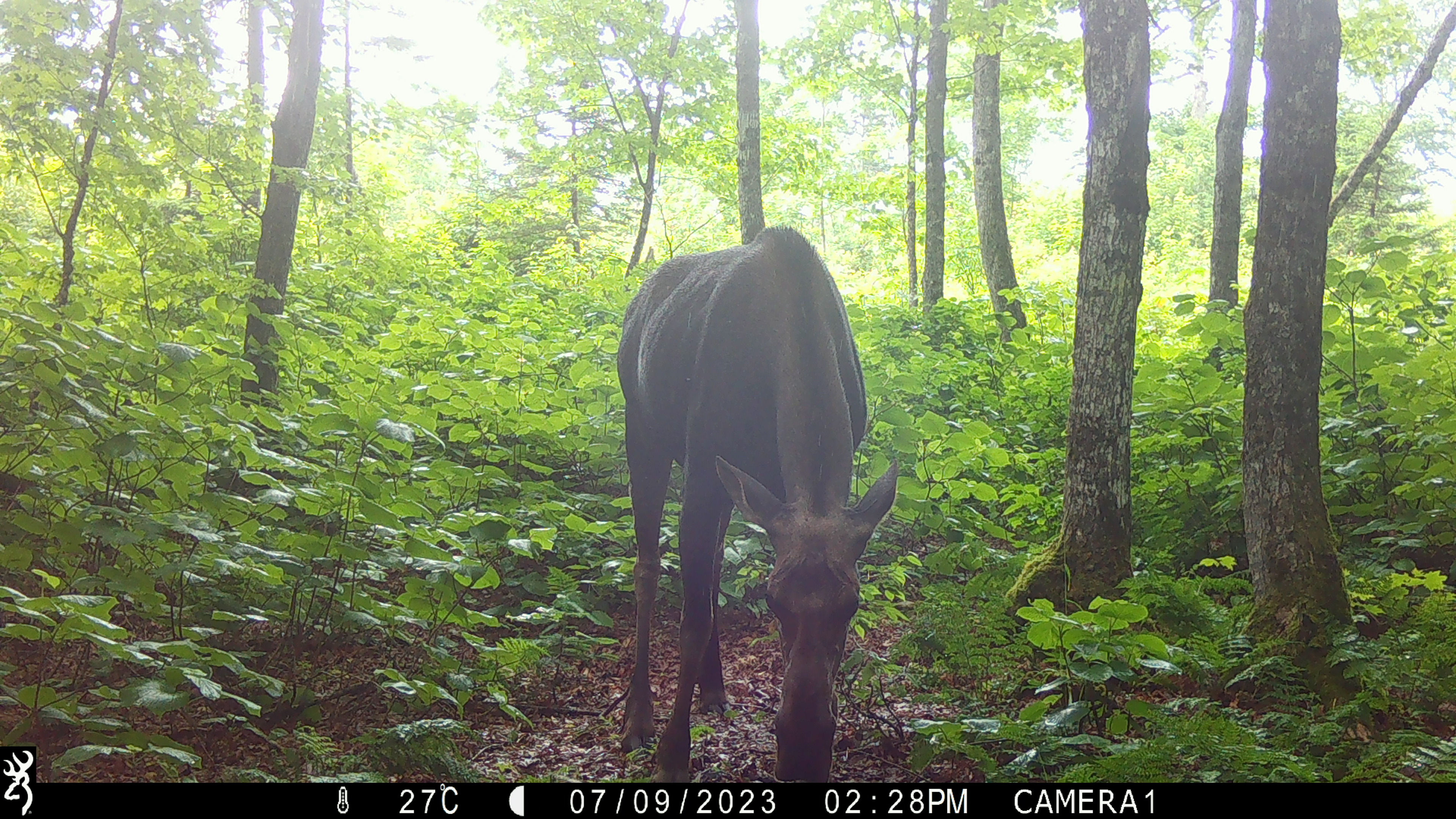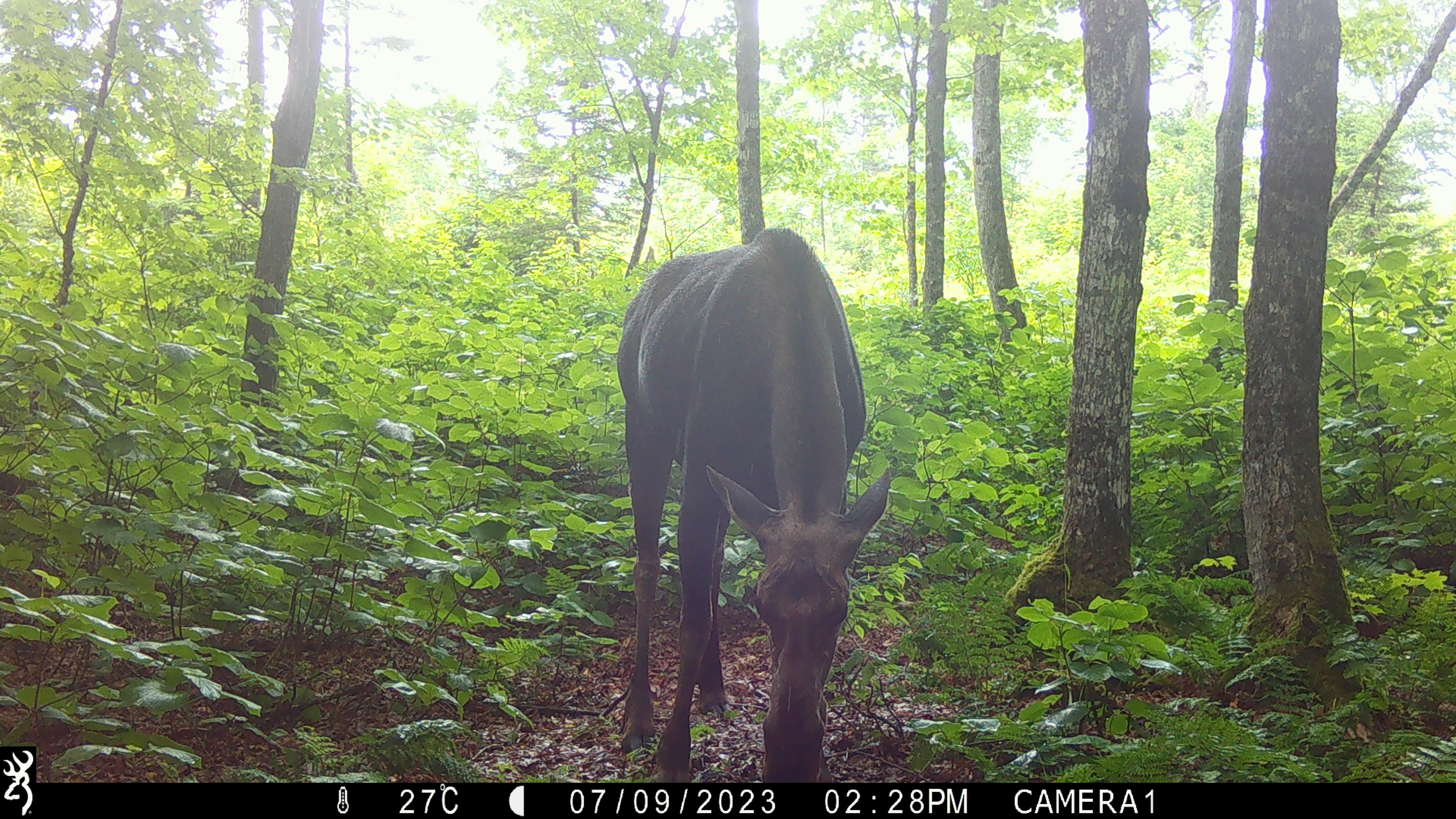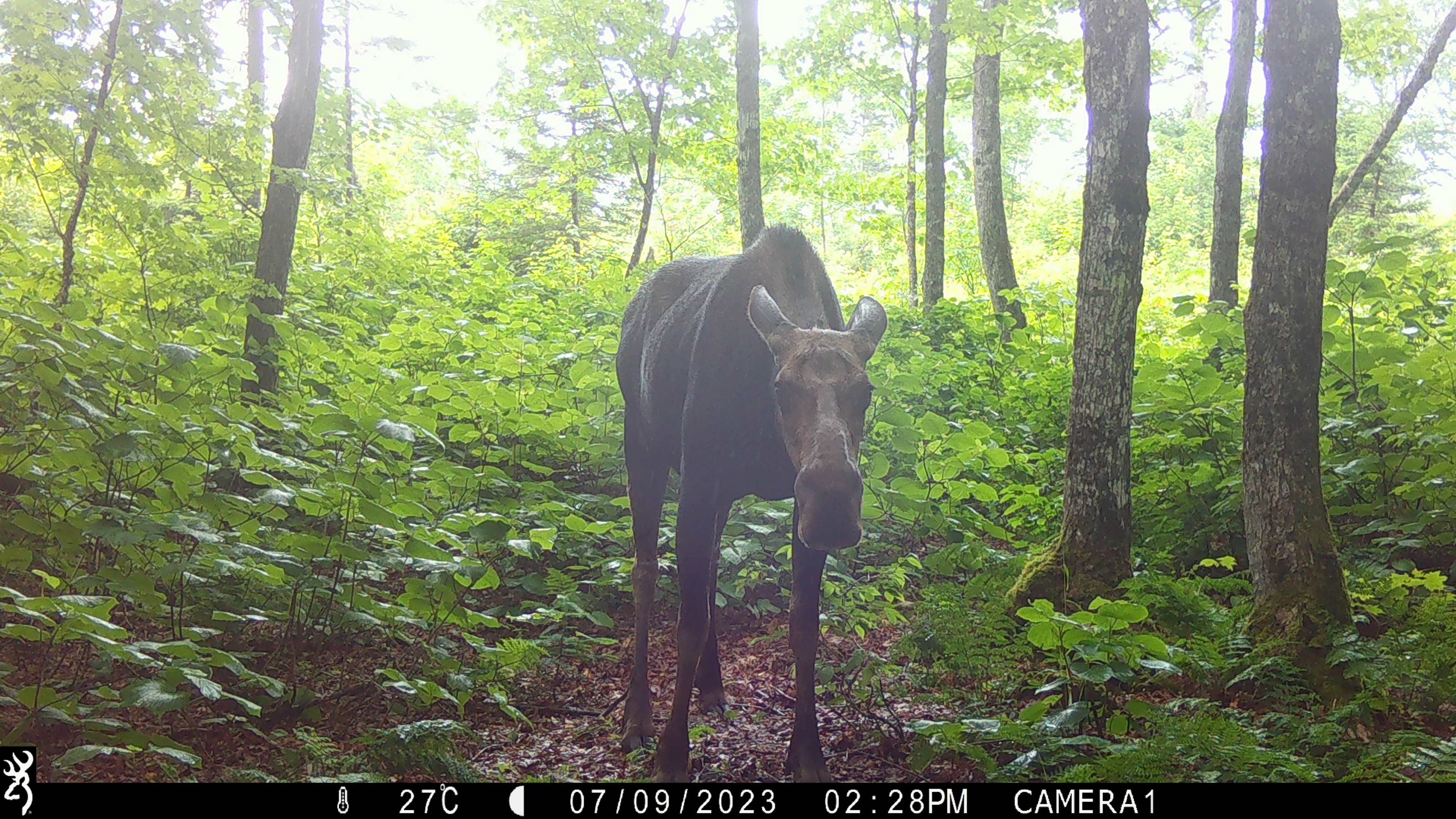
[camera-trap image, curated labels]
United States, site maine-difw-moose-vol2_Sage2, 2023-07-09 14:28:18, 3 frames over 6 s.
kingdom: Animalia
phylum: Chordata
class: Mammalia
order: Artiodactyla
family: Cervidae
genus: Alces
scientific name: Alces alces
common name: moose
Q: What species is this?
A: Moose (Alces alces).